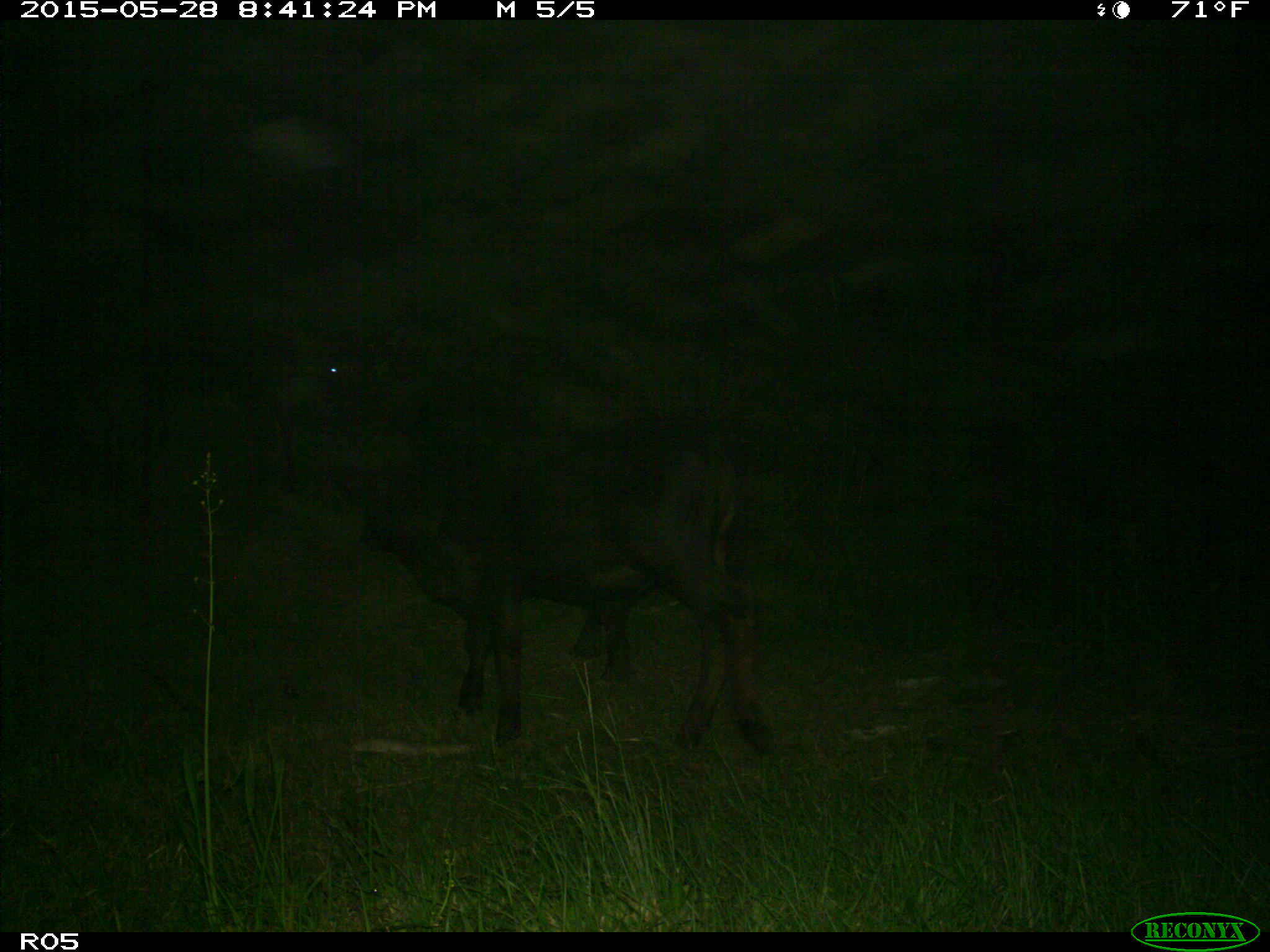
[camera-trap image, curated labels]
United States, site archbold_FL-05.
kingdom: Animalia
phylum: Chordata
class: Mammalia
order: Artiodactyla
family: Bovidae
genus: Bos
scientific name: Bos taurus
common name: domestic cow